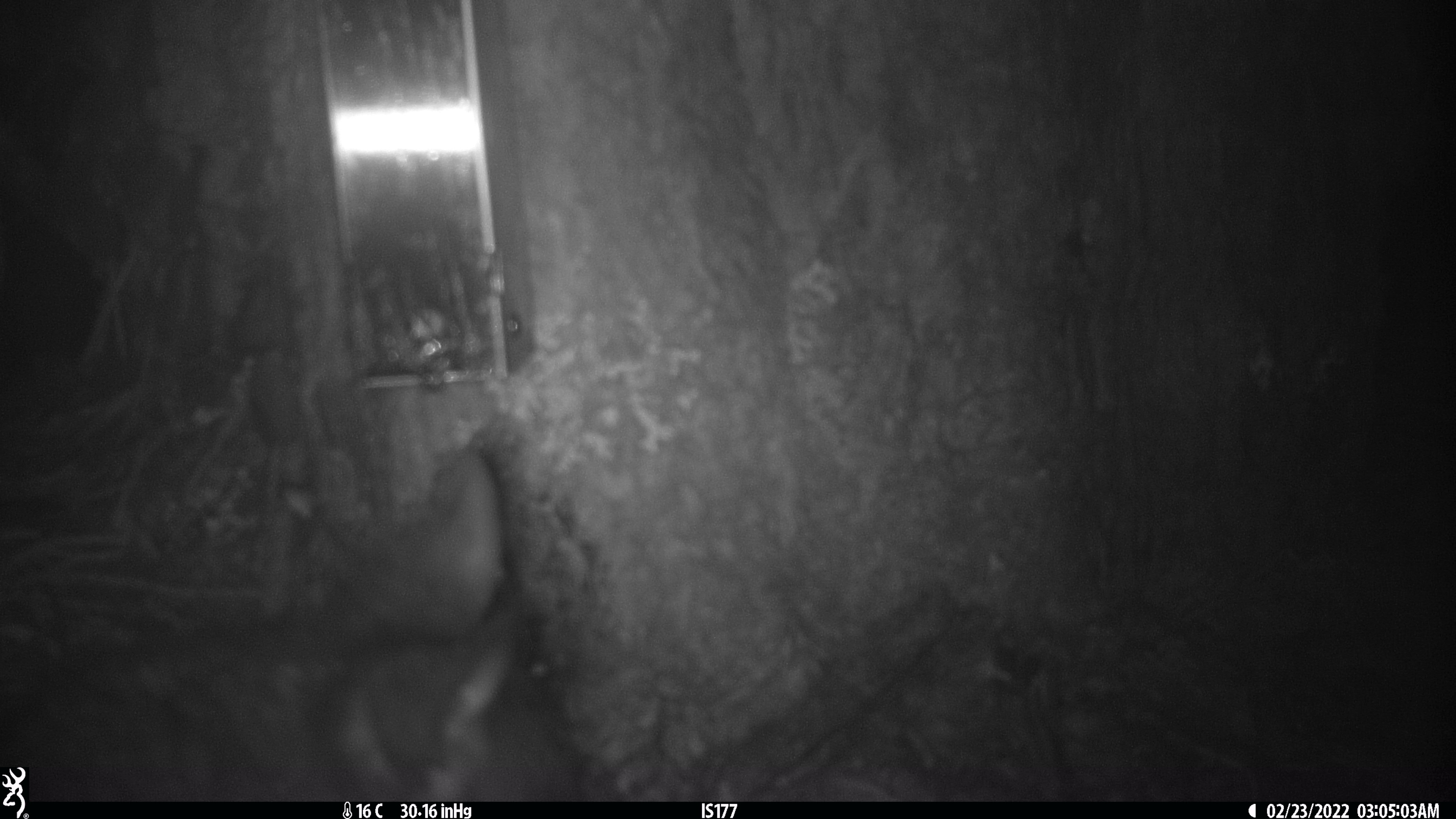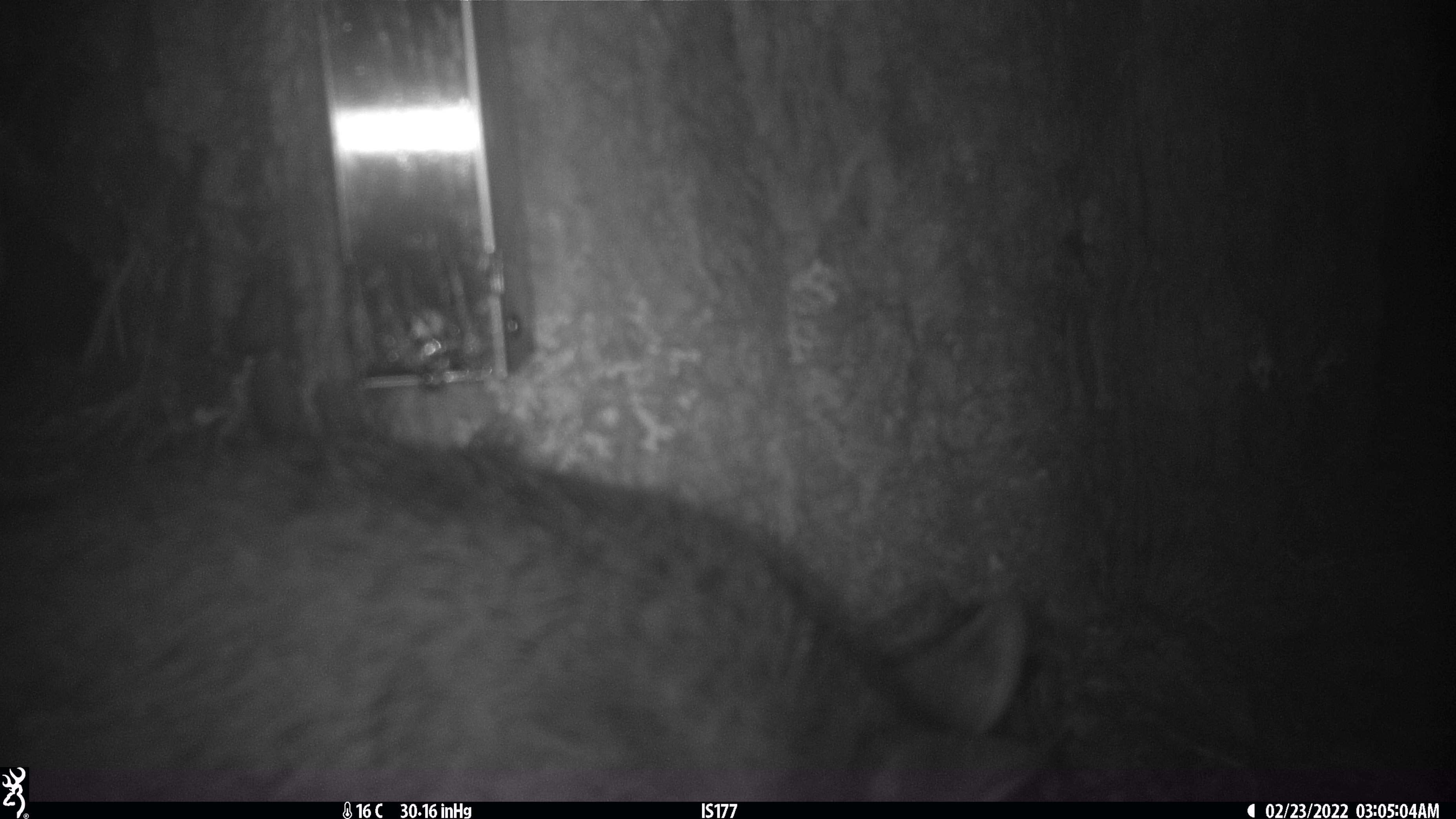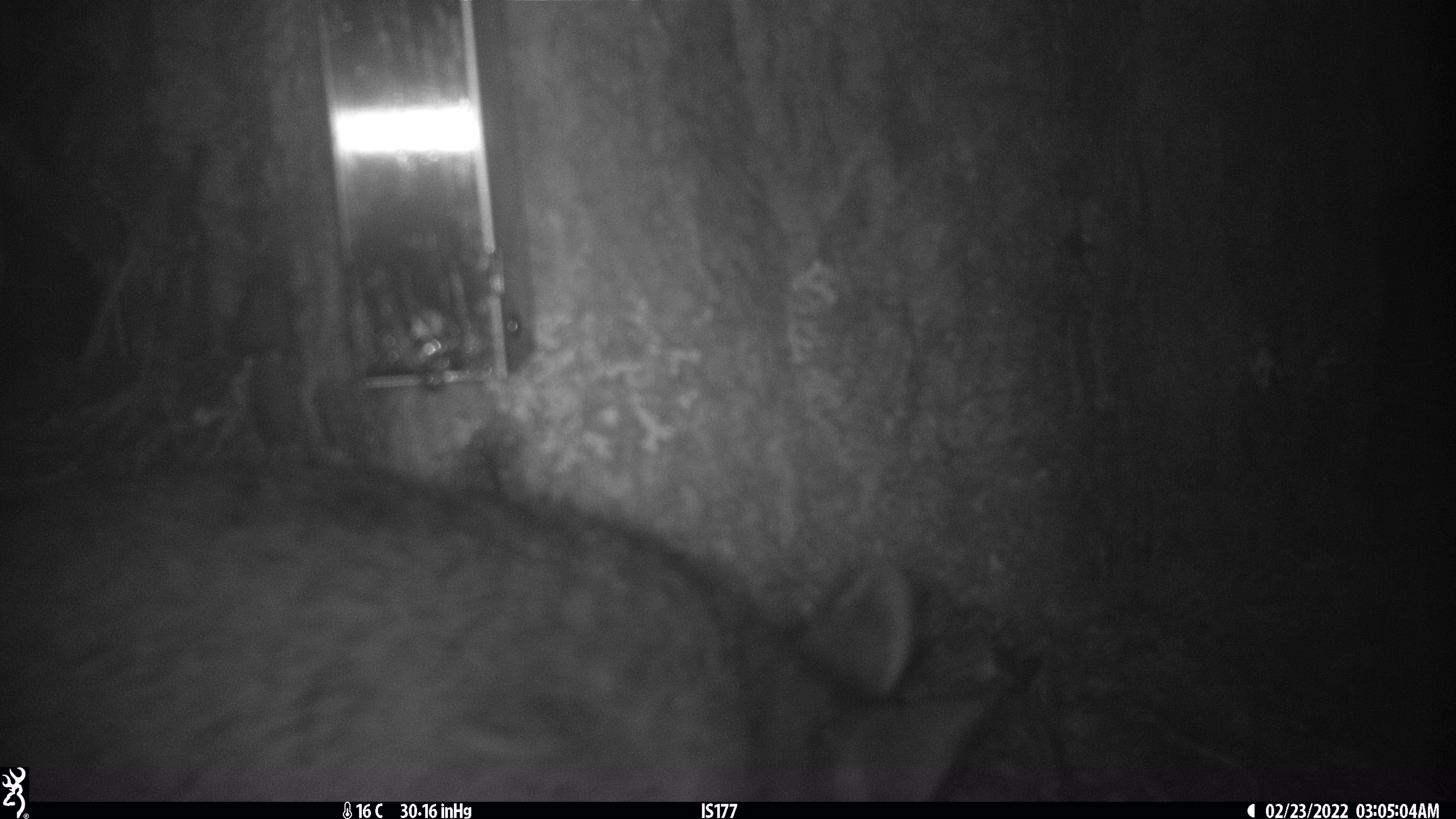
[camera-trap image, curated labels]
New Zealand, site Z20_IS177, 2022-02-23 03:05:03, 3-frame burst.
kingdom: Animalia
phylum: Chordata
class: Mammalia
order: Diprotodontia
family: Phalangeridae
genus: Trichosurus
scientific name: Trichosurus vulpecula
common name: common brushtail possum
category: possum